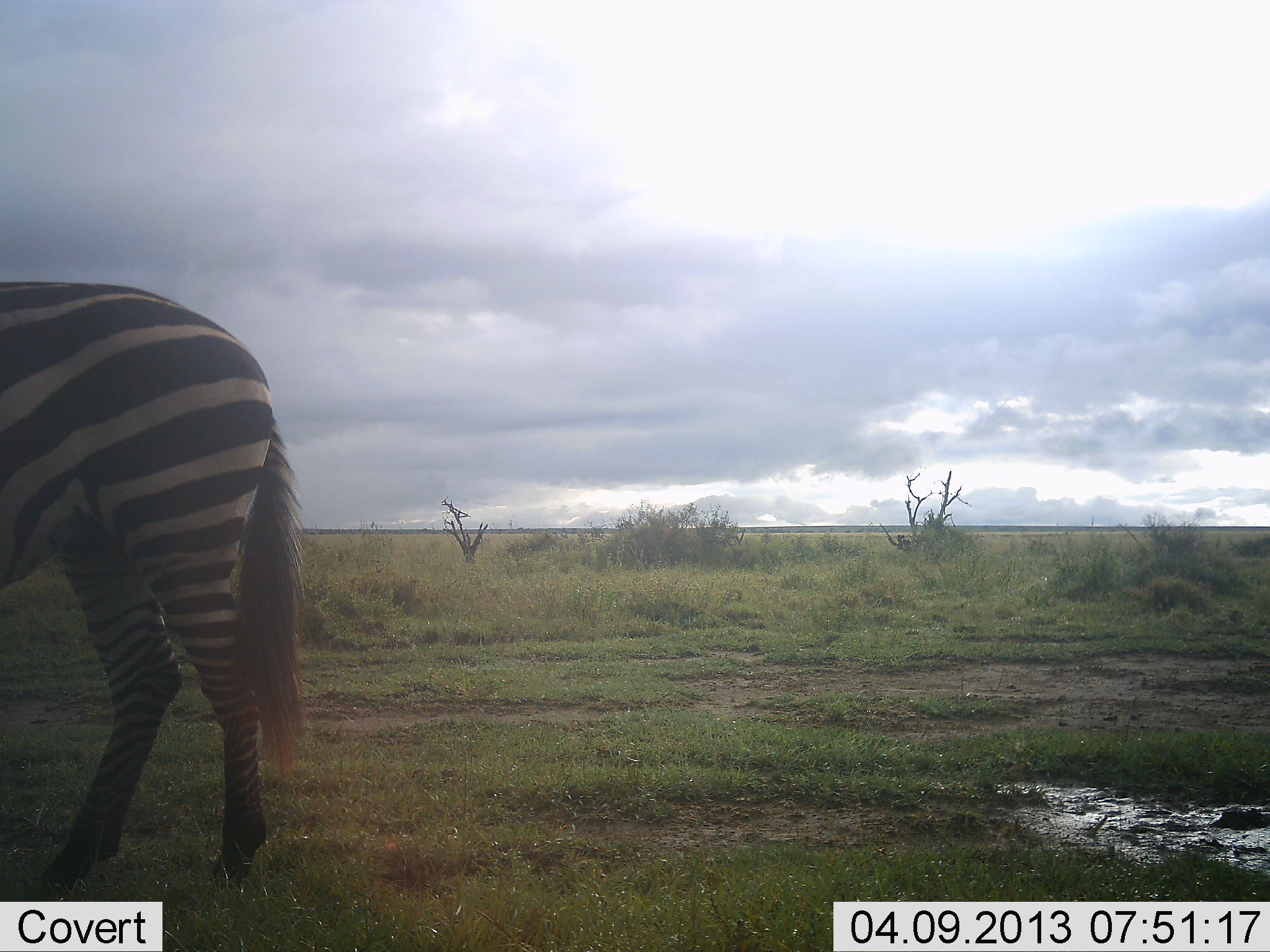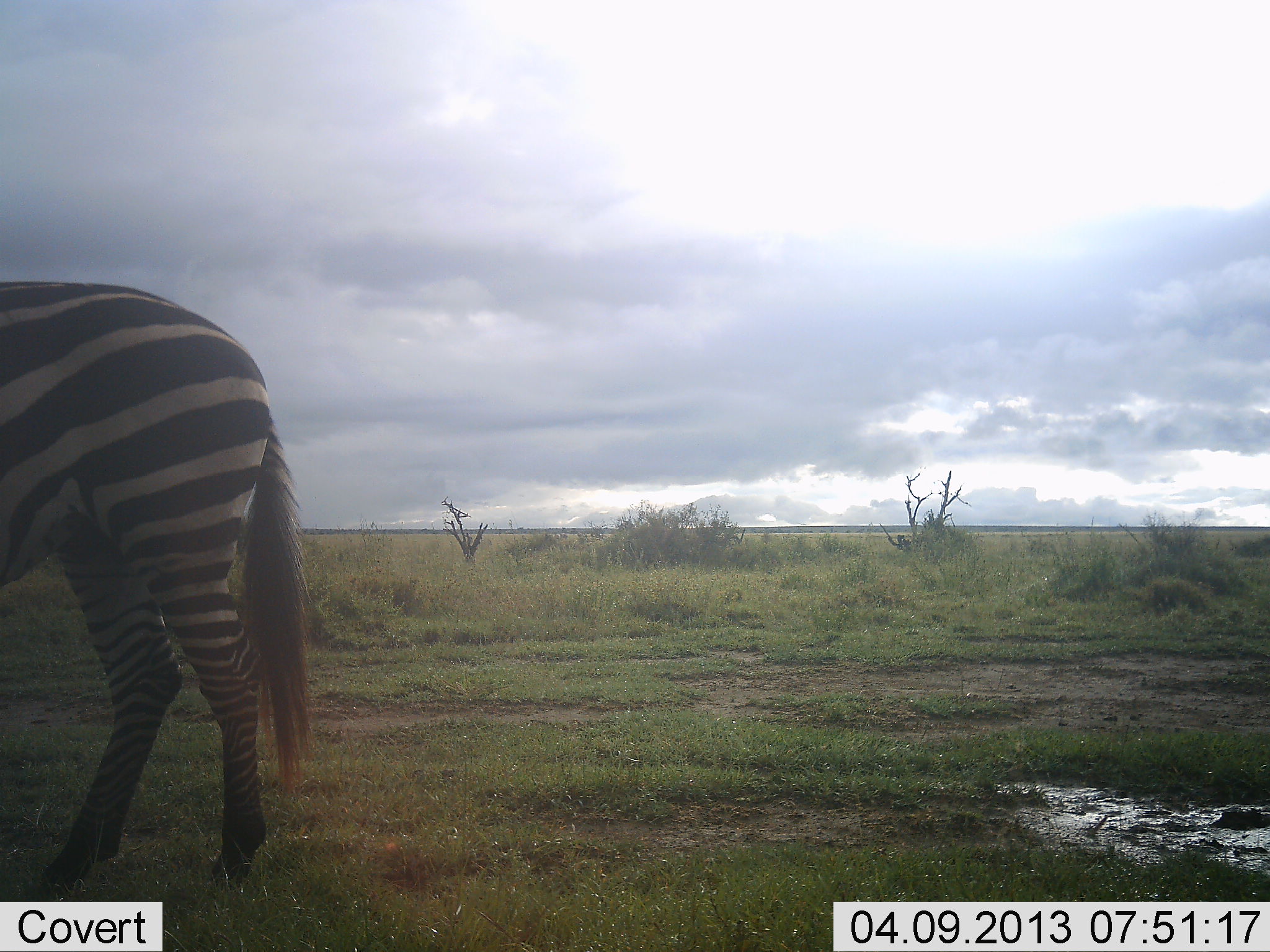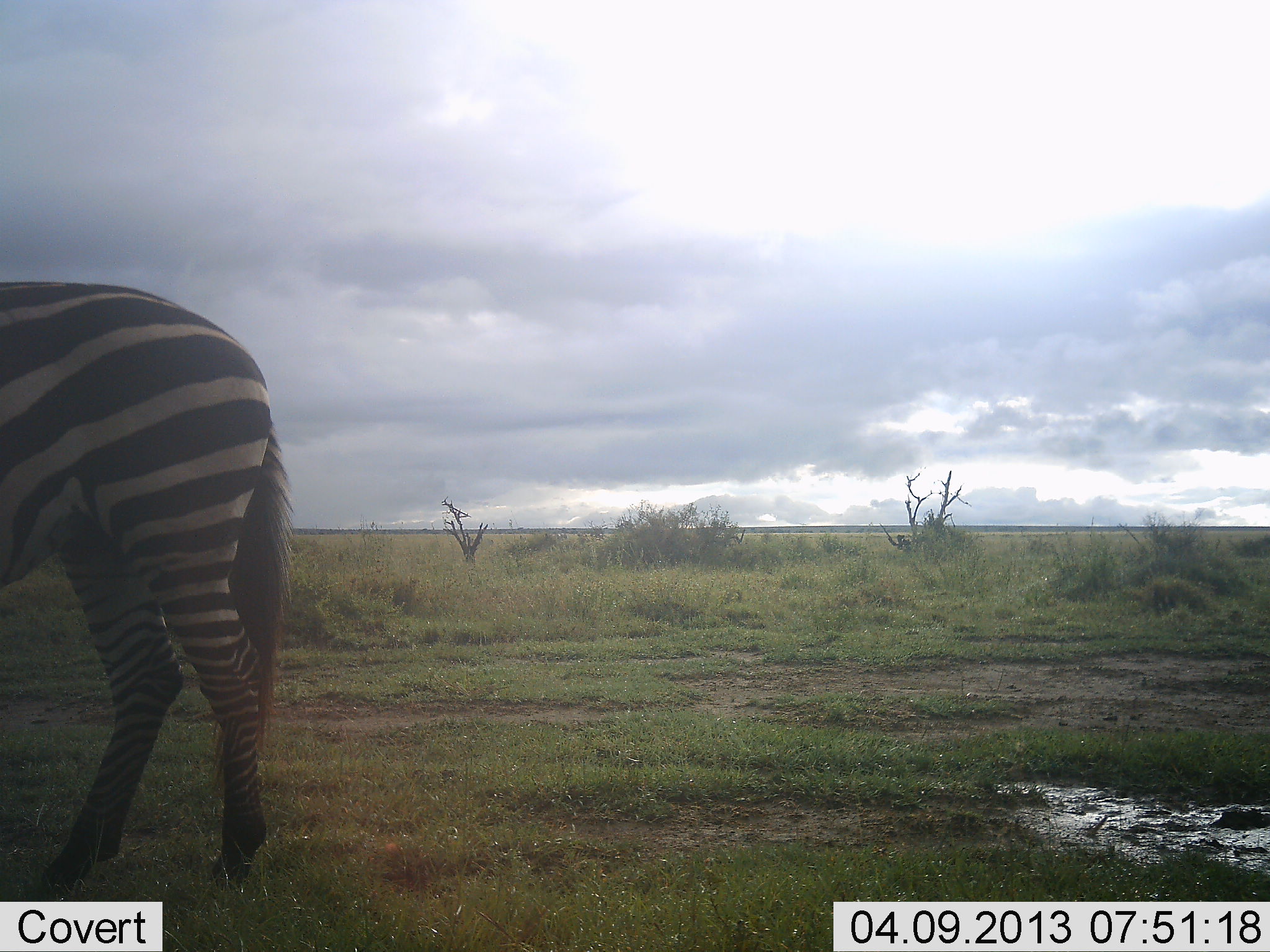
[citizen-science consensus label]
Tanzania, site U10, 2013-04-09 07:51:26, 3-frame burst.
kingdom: Animalia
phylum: Chordata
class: Mammalia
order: Perissodactyla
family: Equidae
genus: Equus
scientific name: Equus quagga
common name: plains zebra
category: zebra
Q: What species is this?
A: Zebra (plains zebra) (Equus quagga).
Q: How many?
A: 1.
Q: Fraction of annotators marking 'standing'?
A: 81%.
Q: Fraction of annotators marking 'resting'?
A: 0%.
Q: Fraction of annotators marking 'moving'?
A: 15%.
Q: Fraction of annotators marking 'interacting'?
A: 0%.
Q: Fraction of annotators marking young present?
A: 0%.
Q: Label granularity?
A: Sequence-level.